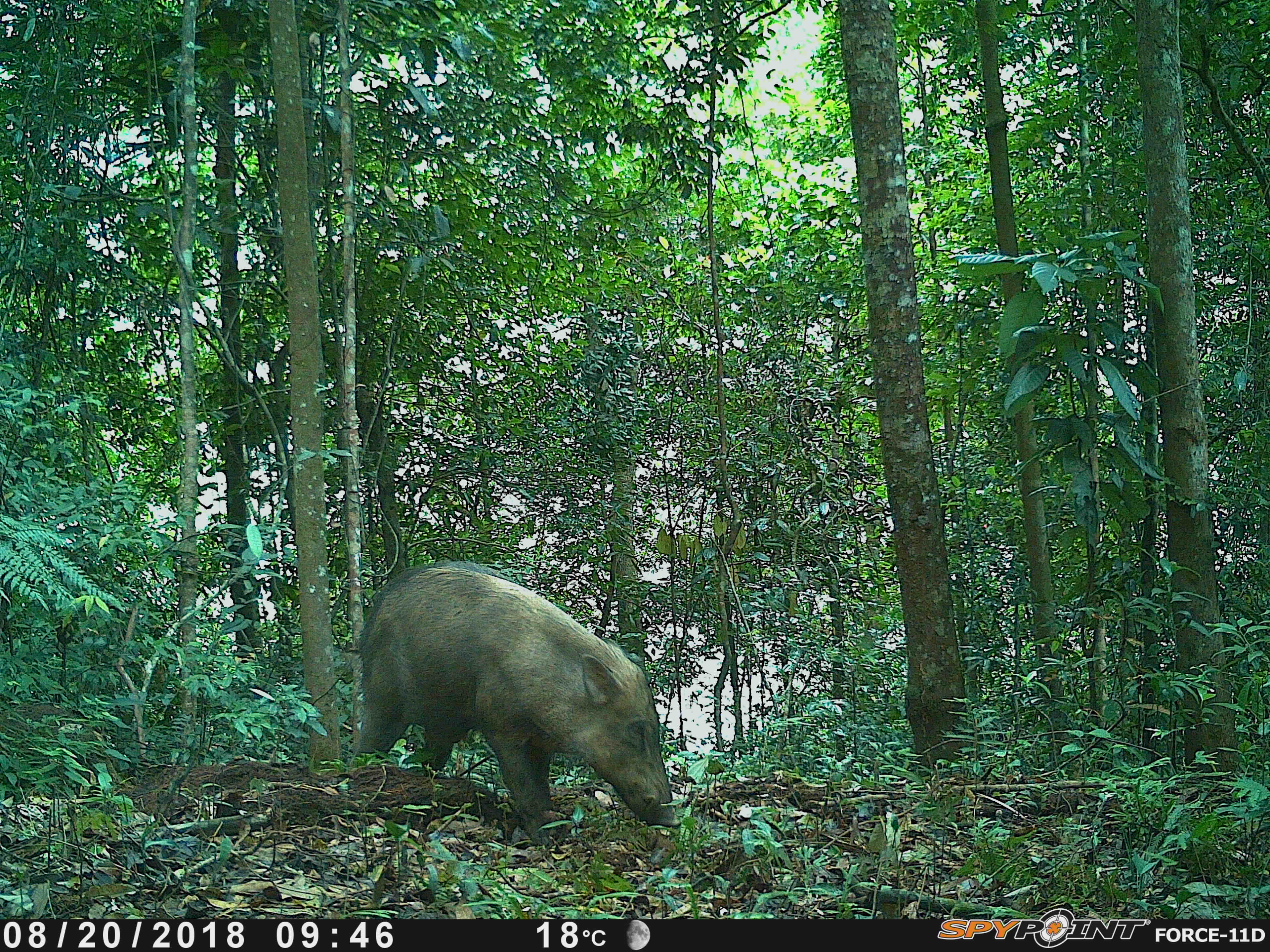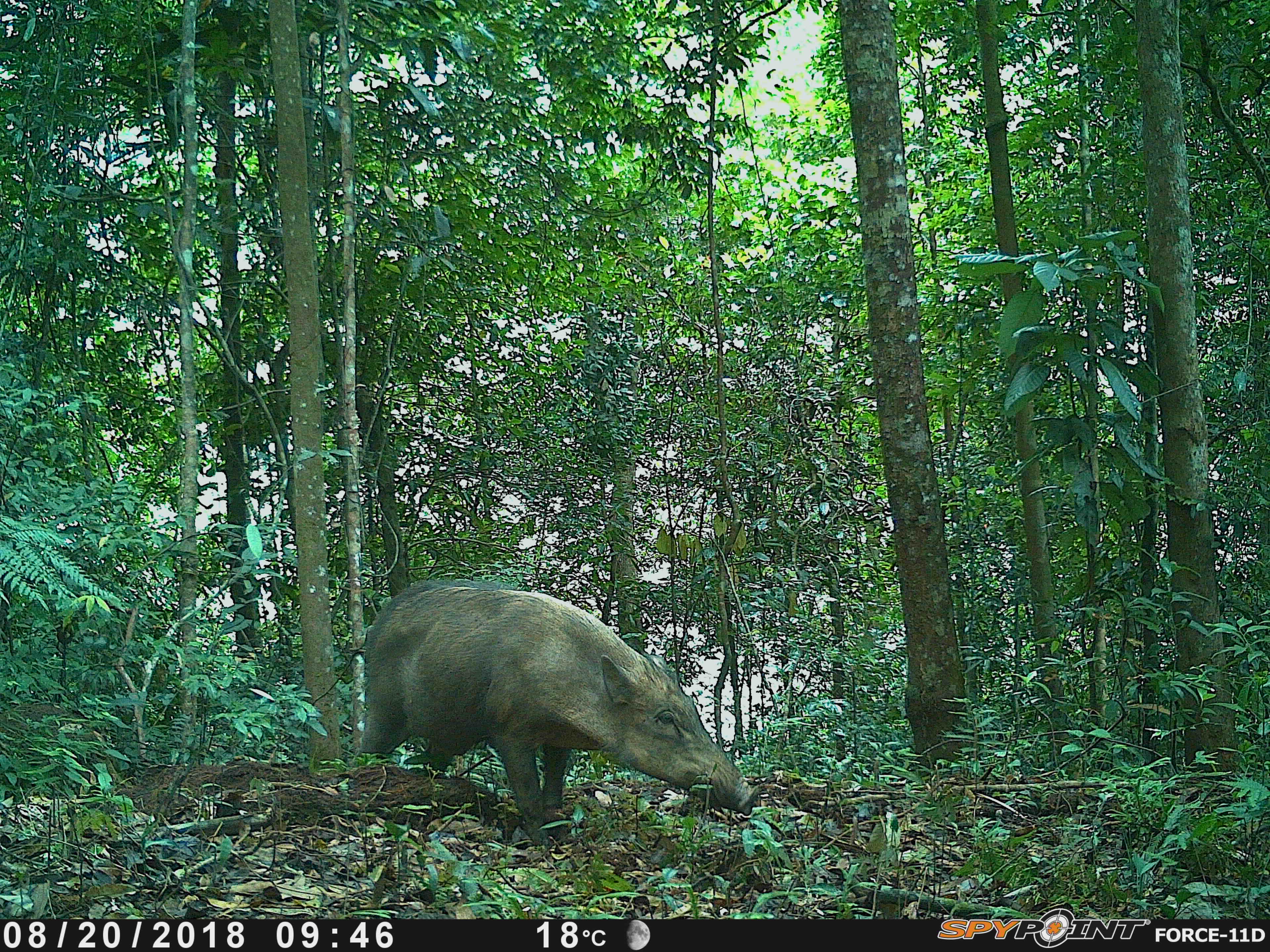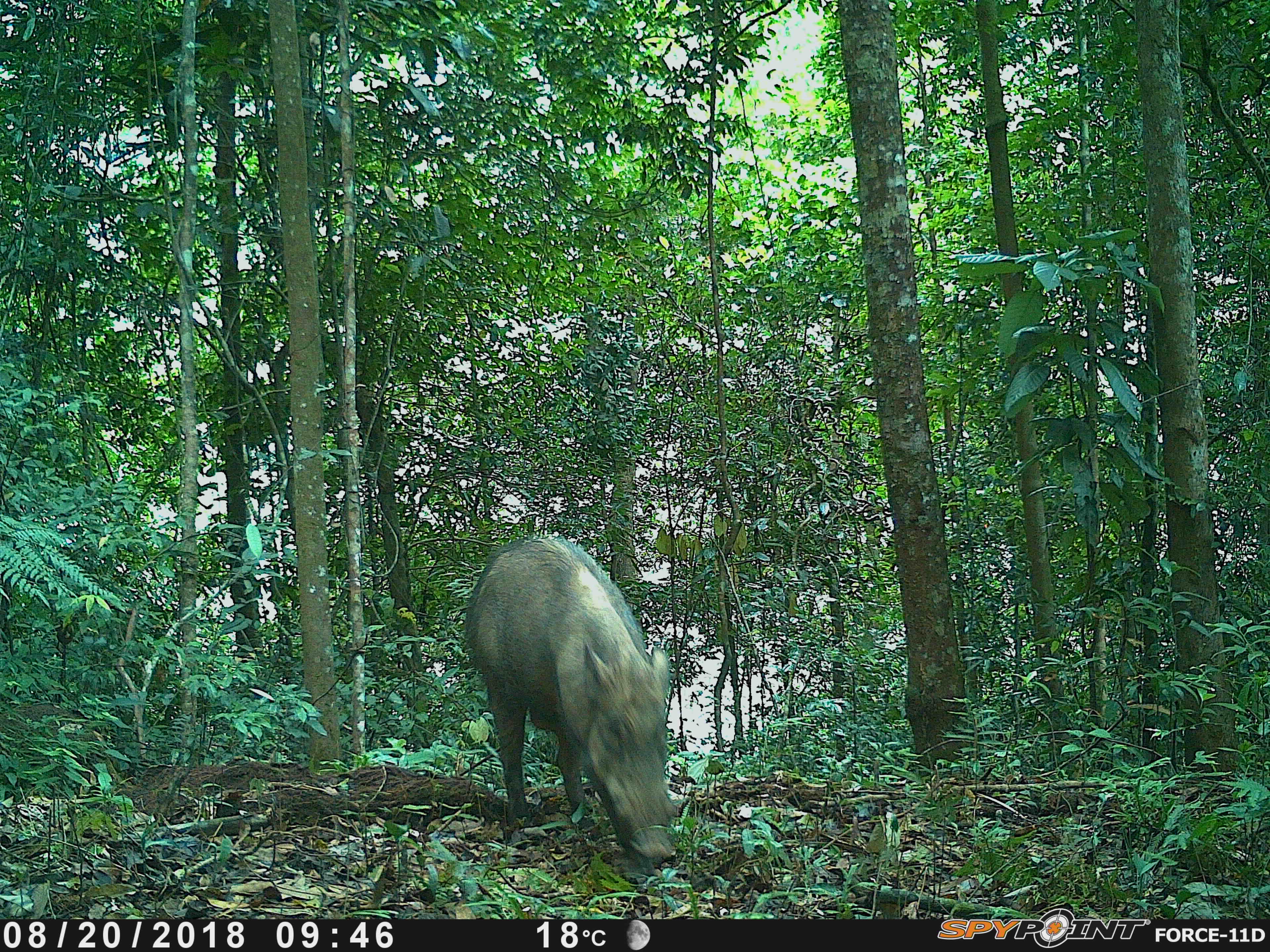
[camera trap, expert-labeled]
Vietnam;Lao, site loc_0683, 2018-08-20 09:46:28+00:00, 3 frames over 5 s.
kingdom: Animalia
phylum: Chordata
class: Mammalia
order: Artiodactyla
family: Suidae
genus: Sus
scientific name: Sus scrofa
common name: eurasian wild pig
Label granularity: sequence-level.